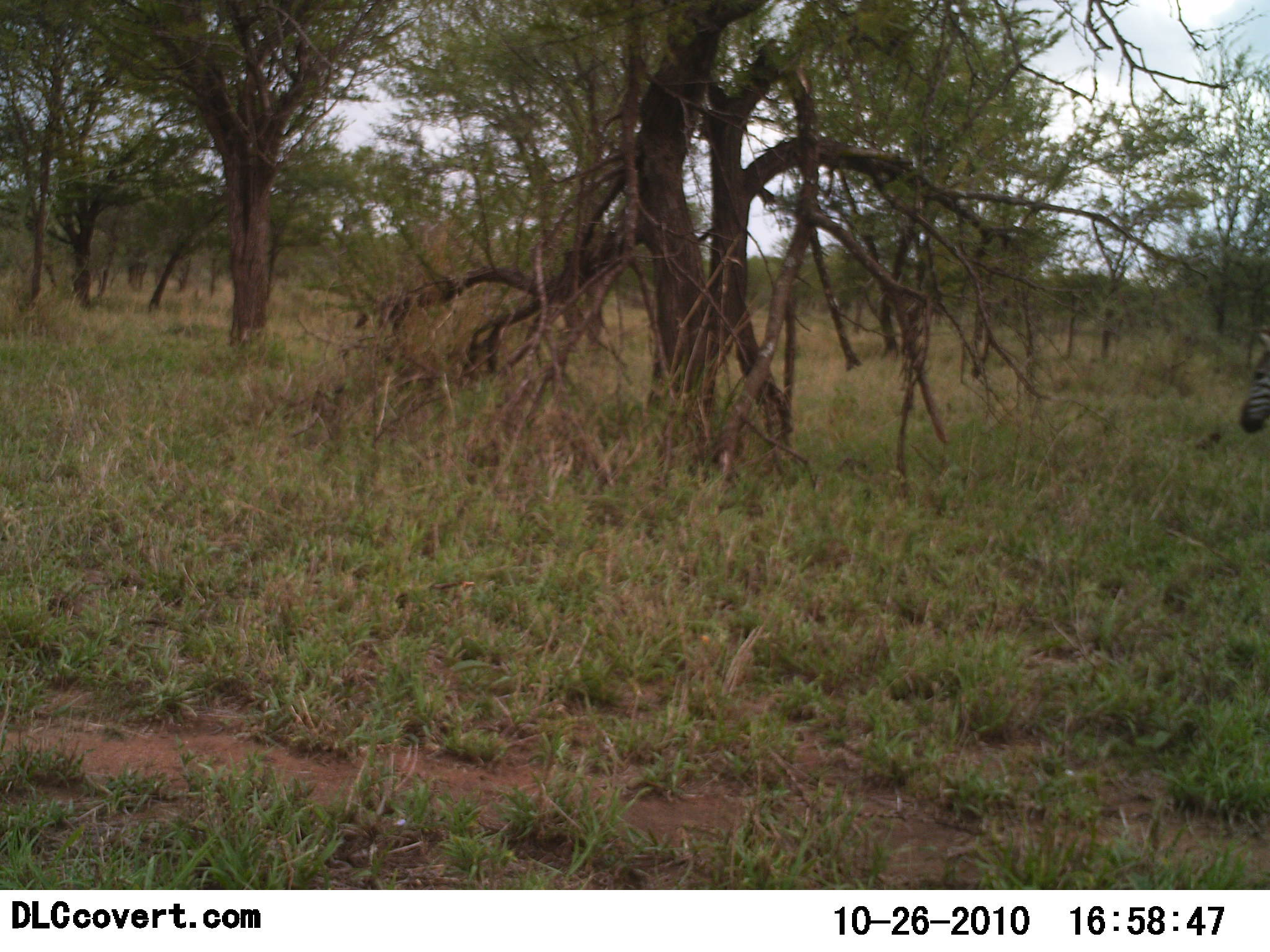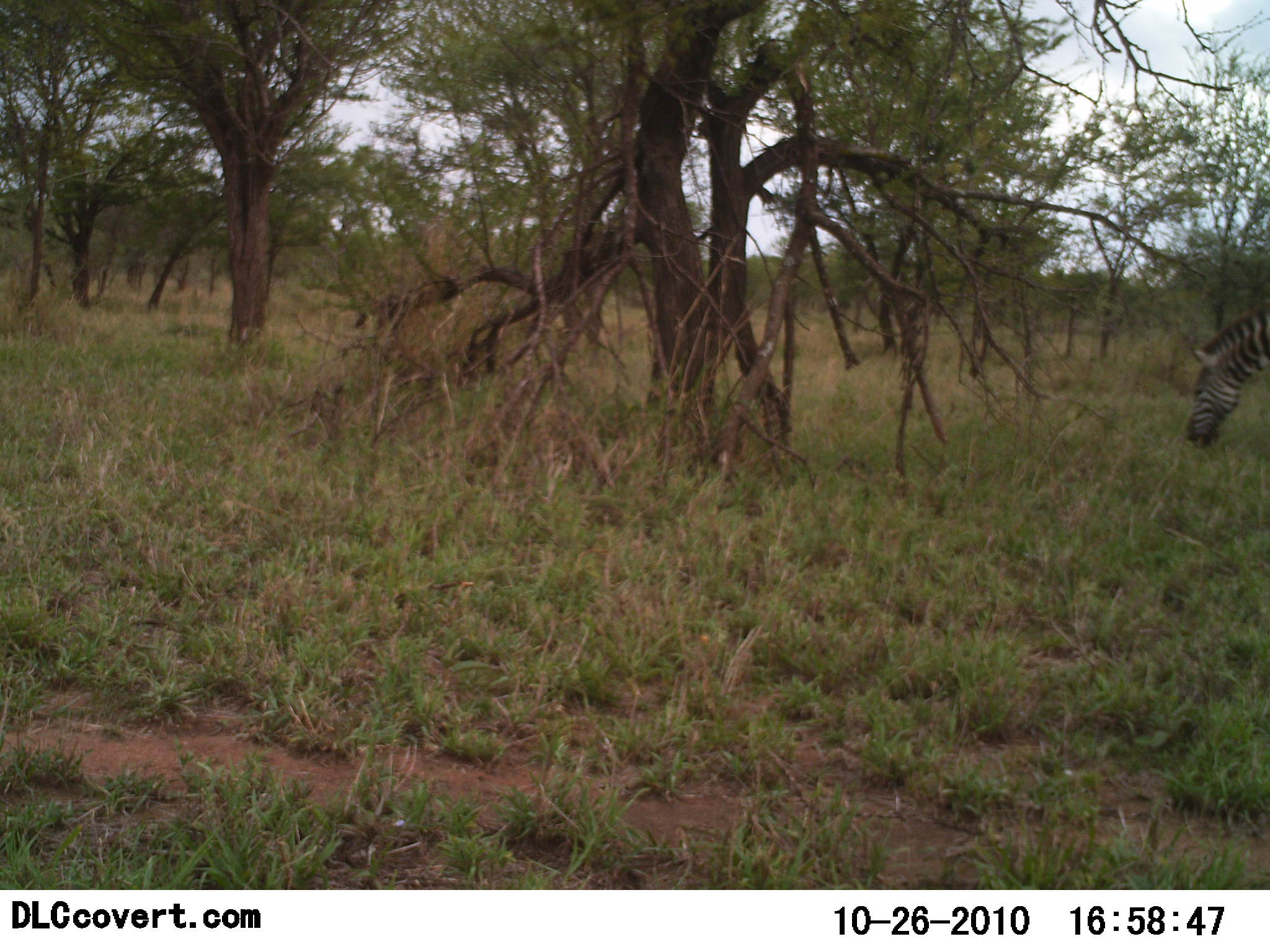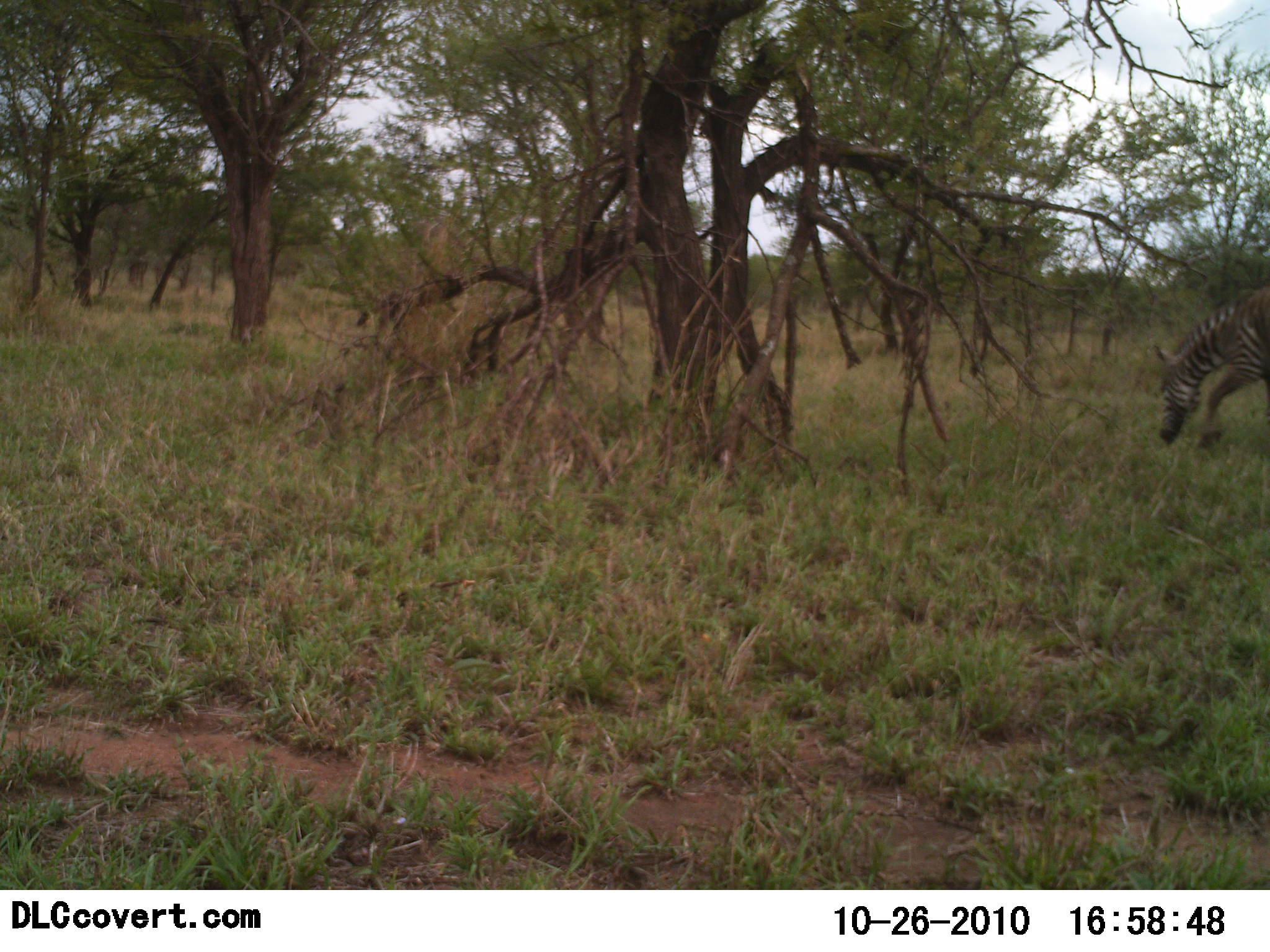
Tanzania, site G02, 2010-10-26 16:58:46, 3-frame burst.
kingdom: Animalia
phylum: Chordata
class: Mammalia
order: Perissodactyla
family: Equidae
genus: Equus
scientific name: Equus quagga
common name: plains zebra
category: zebra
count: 1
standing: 0%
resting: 0%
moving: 33%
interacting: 0%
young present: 0%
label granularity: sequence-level